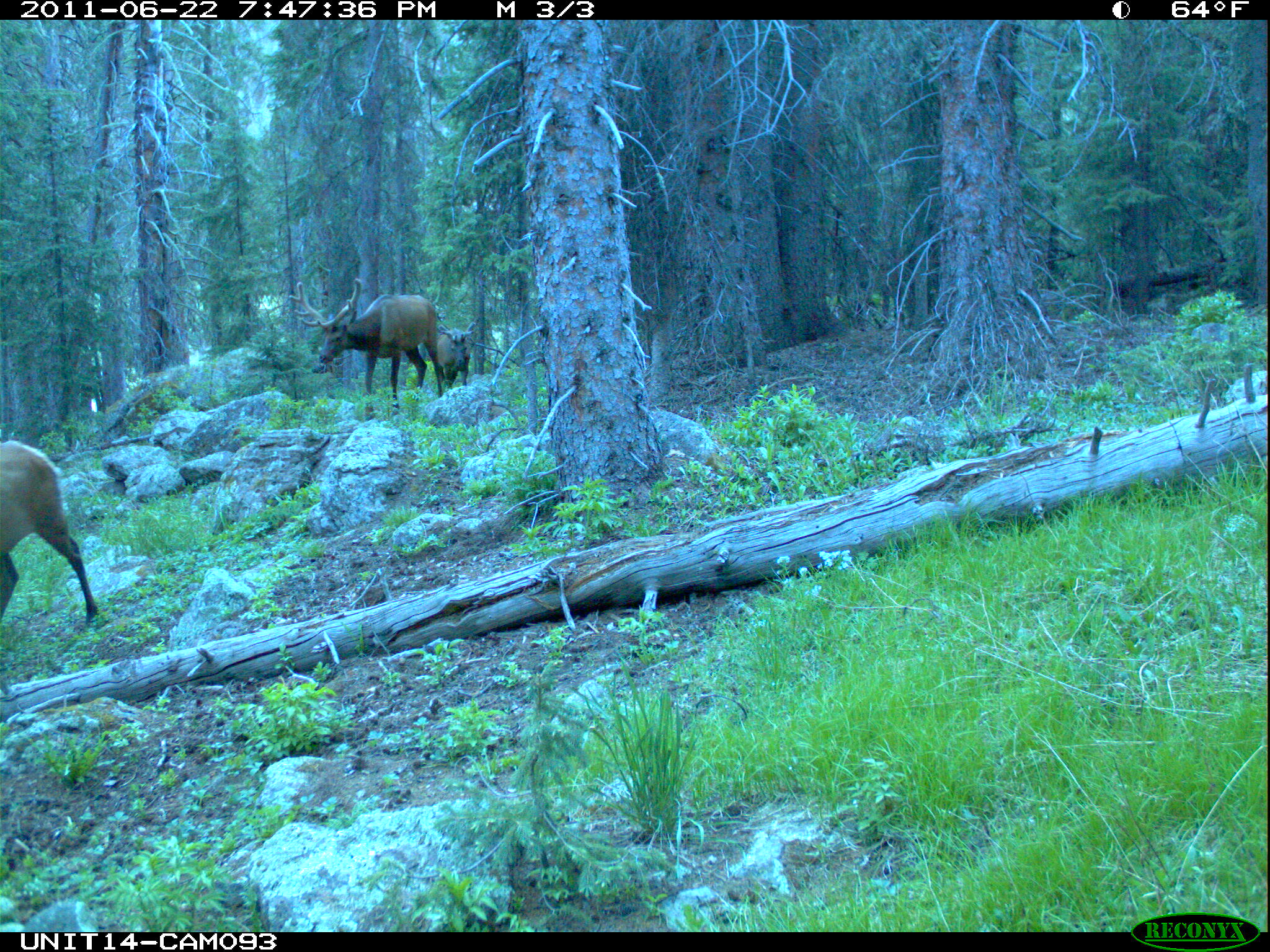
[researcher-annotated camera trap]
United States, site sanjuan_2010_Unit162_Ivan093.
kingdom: Animalia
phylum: Chordata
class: Mammalia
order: Artiodactyla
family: Cervidae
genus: Cervus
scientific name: Cervus elaphus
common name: red deer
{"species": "Cervus elaphus (red deer)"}